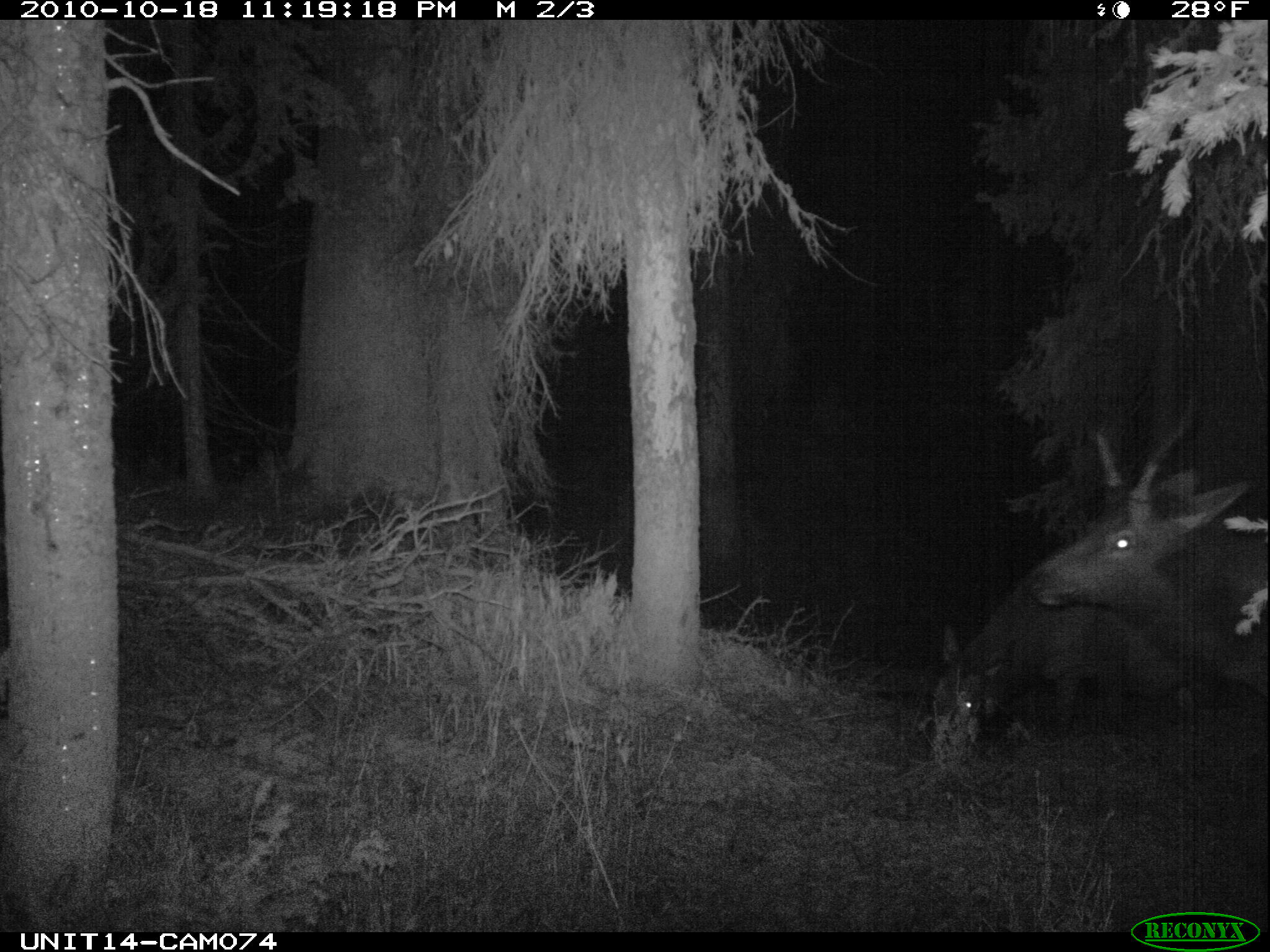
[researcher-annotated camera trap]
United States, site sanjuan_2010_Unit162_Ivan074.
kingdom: Animalia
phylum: Chordata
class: Mammalia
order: Artiodactyla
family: Cervidae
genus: Cervus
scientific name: Cervus elaphus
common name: red deer